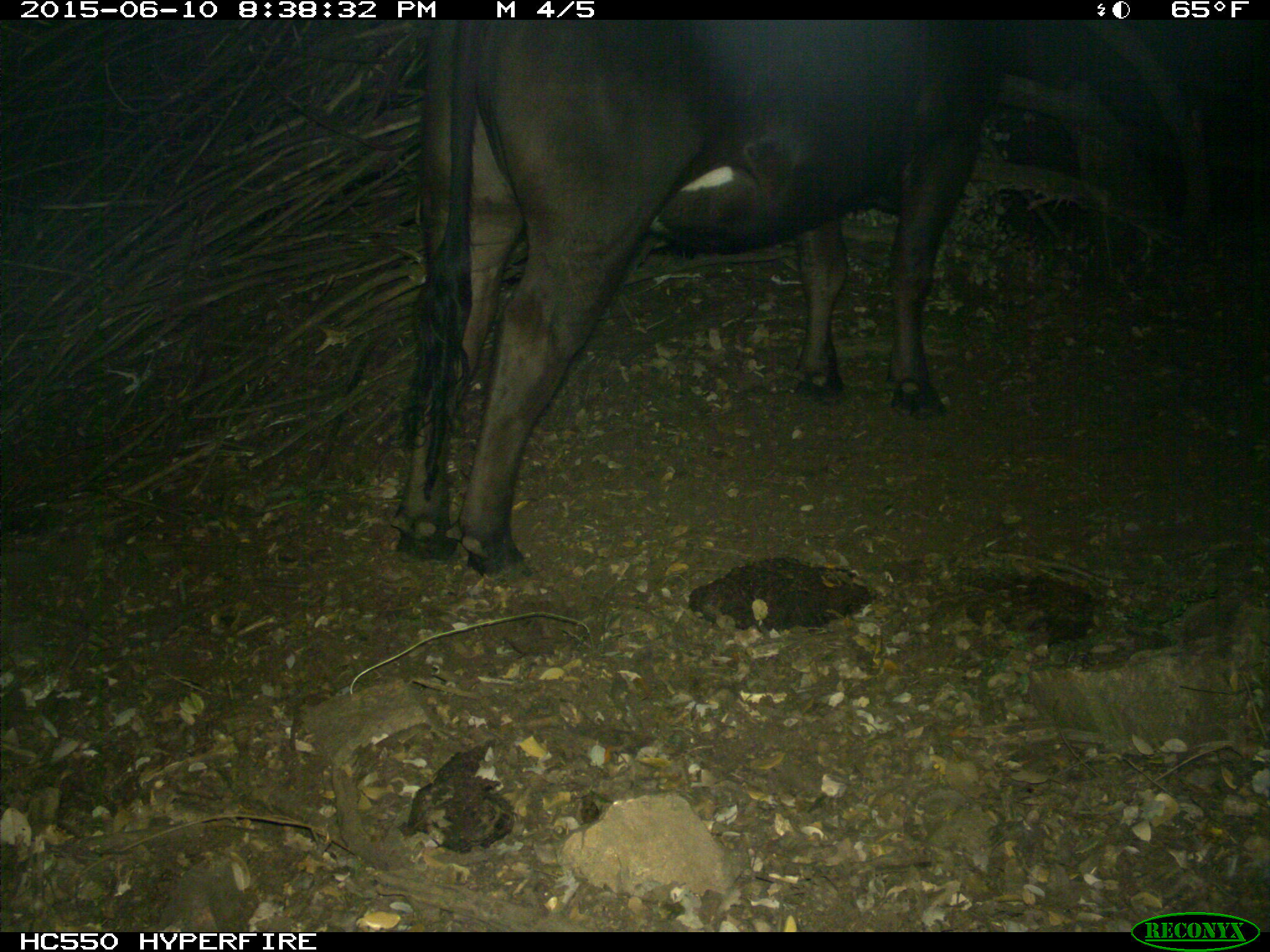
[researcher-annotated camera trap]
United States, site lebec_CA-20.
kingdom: Animalia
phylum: Chordata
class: Mammalia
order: Artiodactyla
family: Bovidae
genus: Bos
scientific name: Bos taurus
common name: domestic cow